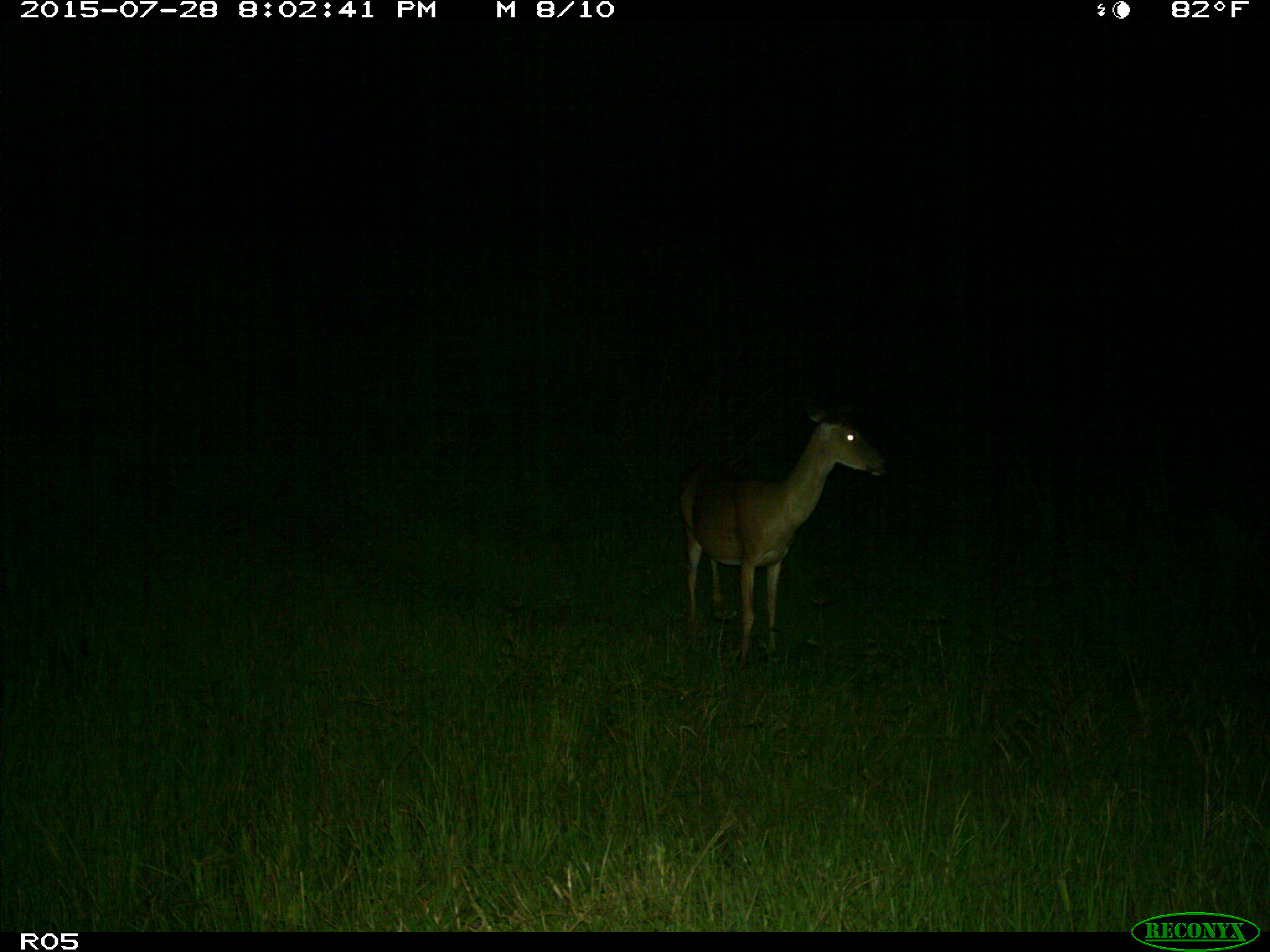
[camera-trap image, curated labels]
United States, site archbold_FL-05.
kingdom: Animalia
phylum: Chordata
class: Mammalia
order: Artiodactyla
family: Cervidae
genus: Odocoileus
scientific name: Odocoileus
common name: deer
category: unidentified deer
Unidentified deer (deer) (Odocoileus).